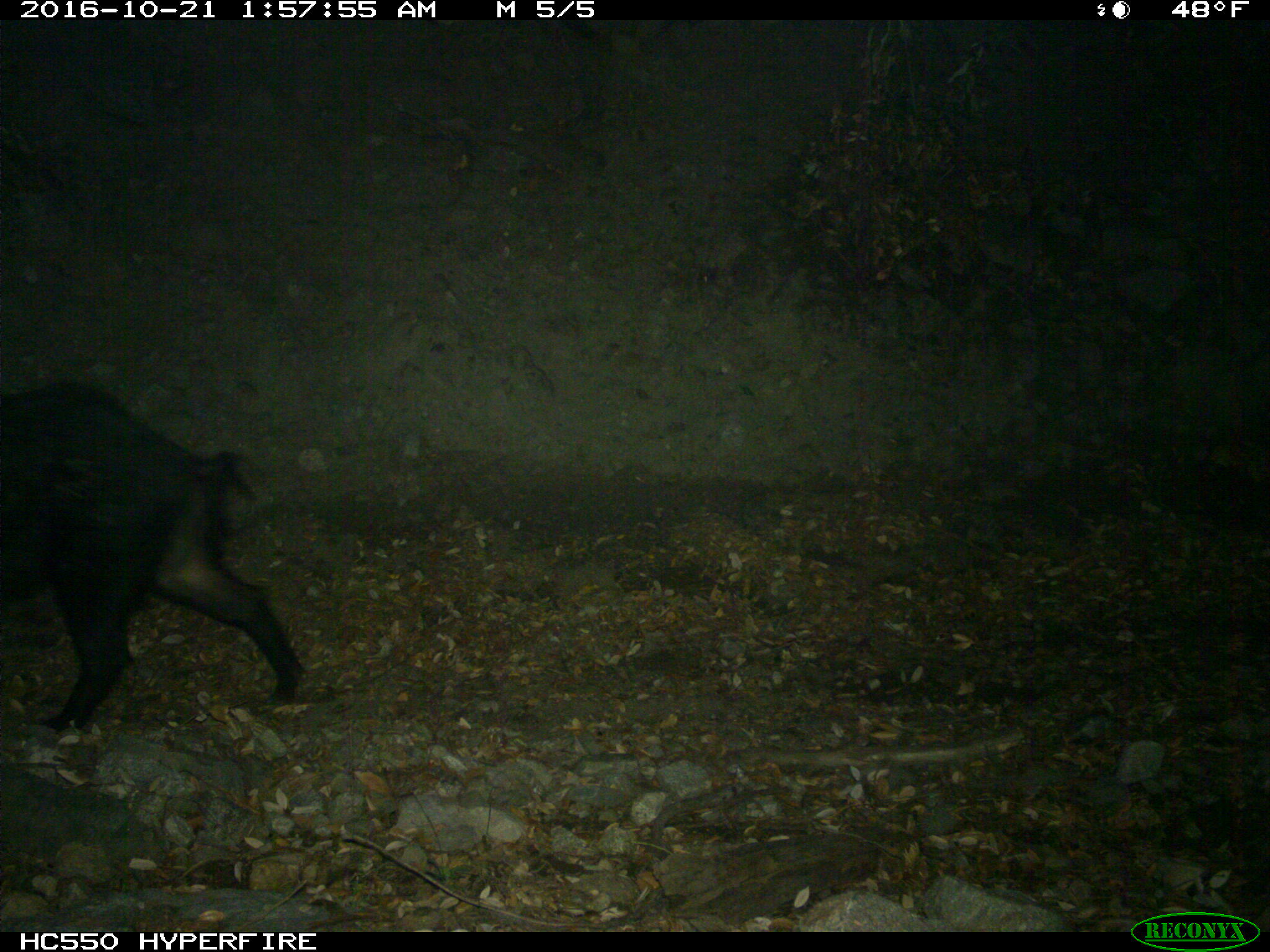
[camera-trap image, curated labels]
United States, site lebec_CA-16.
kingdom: Animalia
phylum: Chordata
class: Mammalia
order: Artiodactyla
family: Suidae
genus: Sus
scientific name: Sus scrofa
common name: wild boar